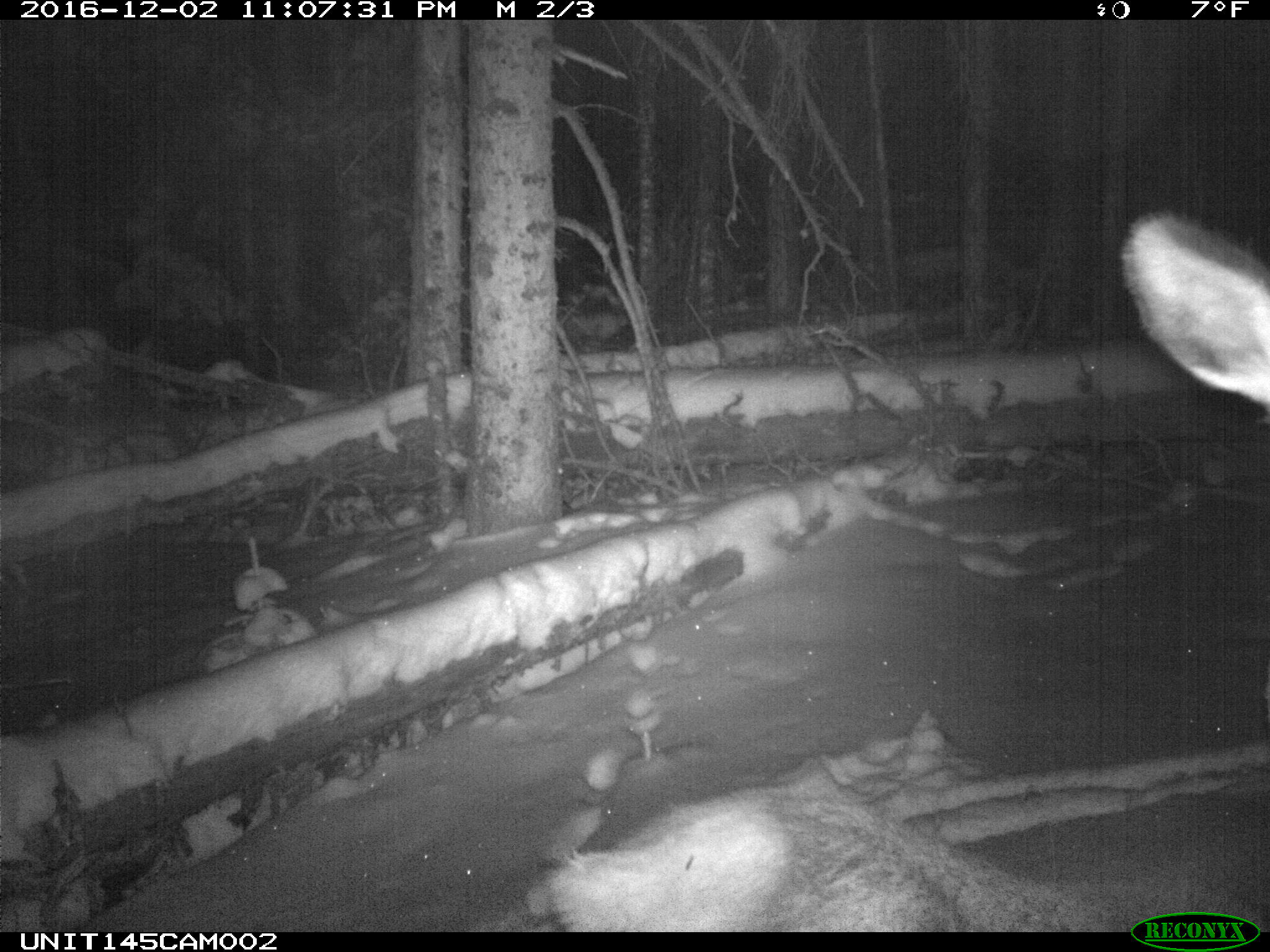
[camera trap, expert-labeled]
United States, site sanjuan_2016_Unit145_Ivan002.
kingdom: Animalia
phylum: Chordata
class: Mammalia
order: Artiodactyla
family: Cervidae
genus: Cervus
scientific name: Cervus elaphus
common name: red deer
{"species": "Cervus elaphus (red deer)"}